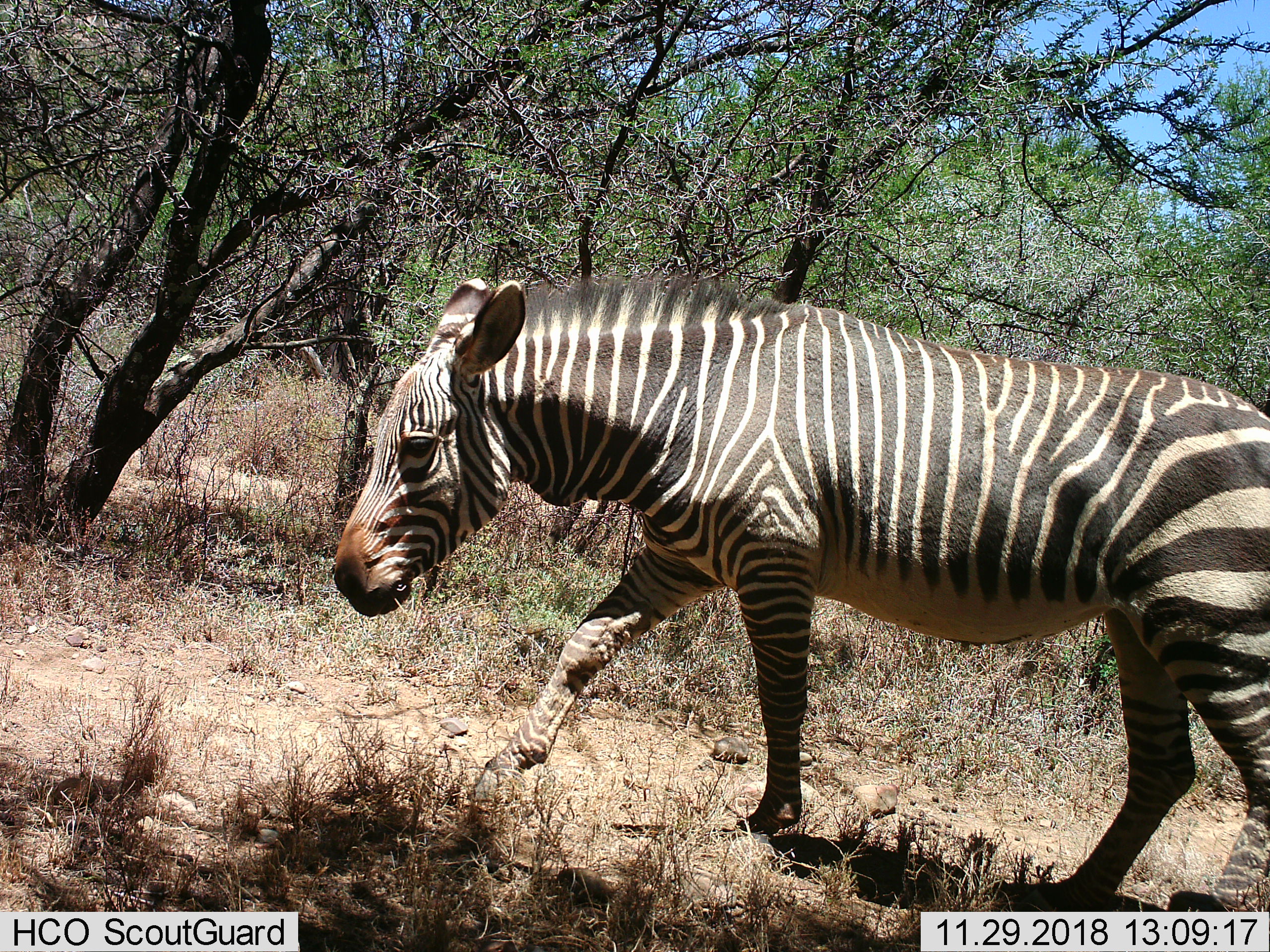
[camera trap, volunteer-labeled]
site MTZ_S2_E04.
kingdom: Animalia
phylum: Chordata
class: Mammalia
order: Perissodactyla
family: Equidae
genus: Equus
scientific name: Equus zebra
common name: mountain zebra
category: zebramountain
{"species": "zebramountain (mountain zebra) (Equus zebra)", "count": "1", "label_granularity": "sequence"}